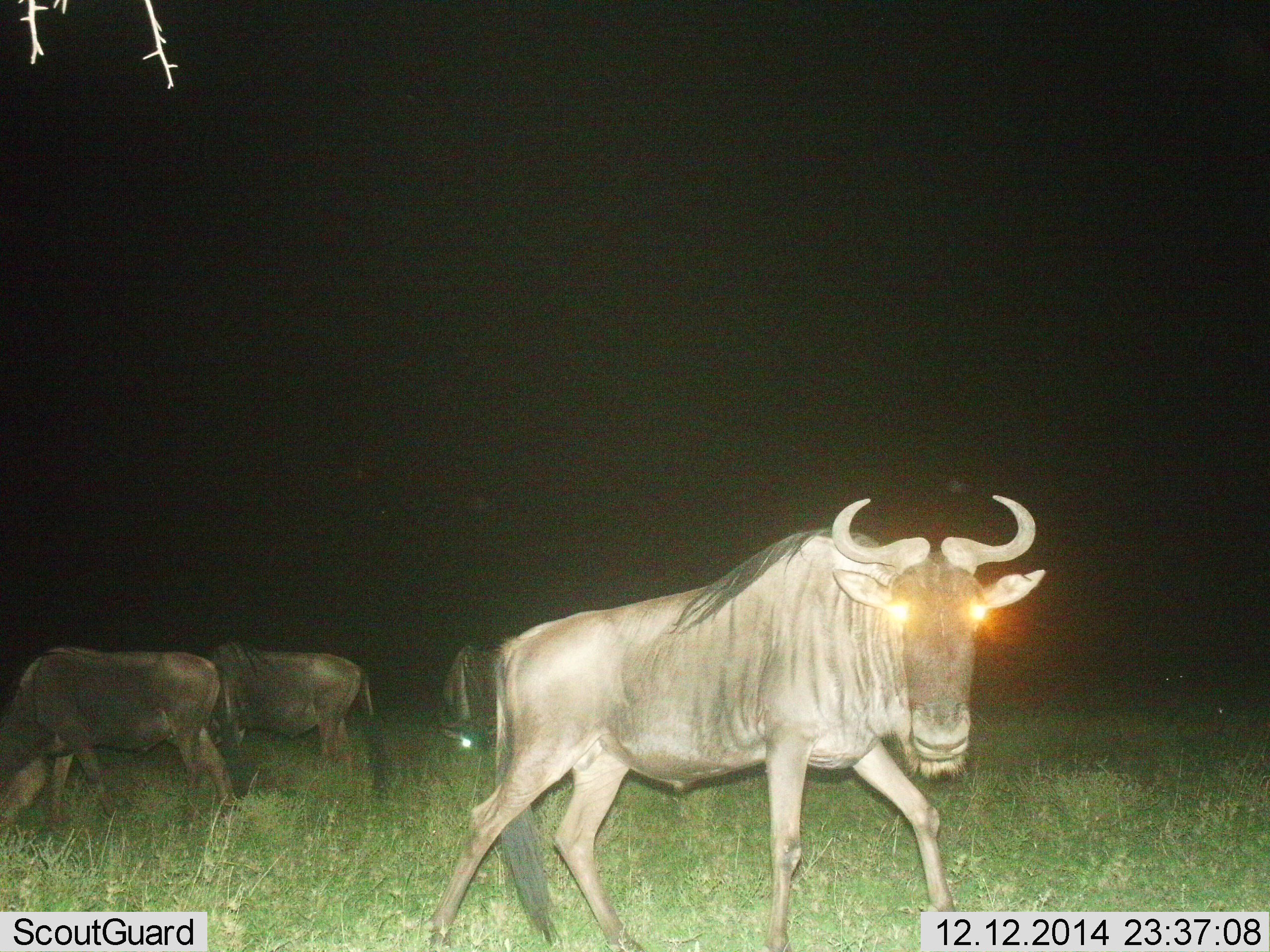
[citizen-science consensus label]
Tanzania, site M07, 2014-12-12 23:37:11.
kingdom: Animalia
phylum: Chordata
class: Mammalia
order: Artiodactyla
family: Bovidae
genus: Connochaetes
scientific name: Connochaetes taurinus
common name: blue wildebeest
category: wildebeest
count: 4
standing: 20%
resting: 0%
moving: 80%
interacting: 0%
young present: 0%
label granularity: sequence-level